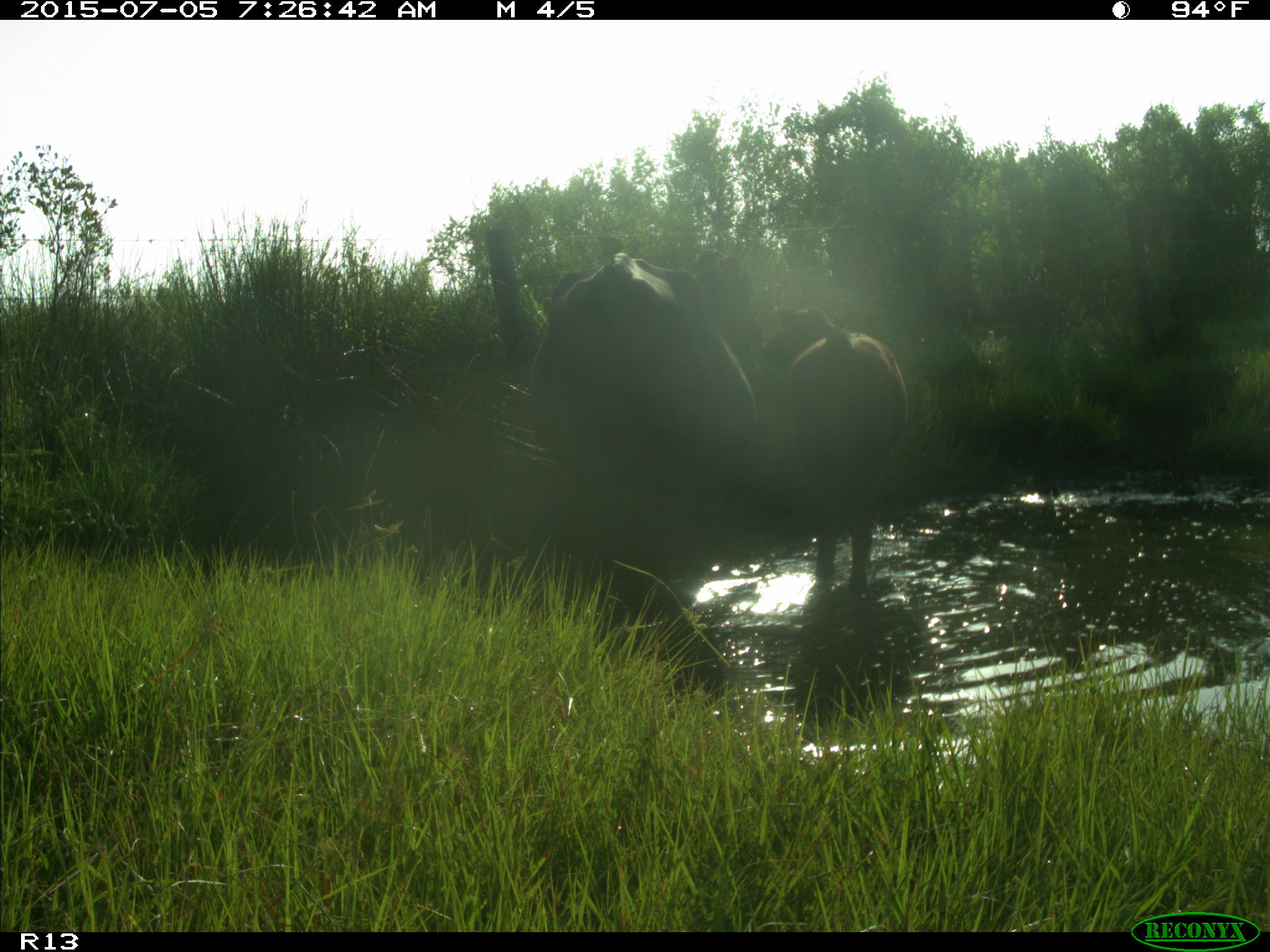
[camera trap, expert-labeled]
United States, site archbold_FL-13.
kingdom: Animalia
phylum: Chordata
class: Mammalia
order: Artiodactyla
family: Bovidae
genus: Bos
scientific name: Bos taurus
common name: domestic cow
Bos taurus (domestic cow).